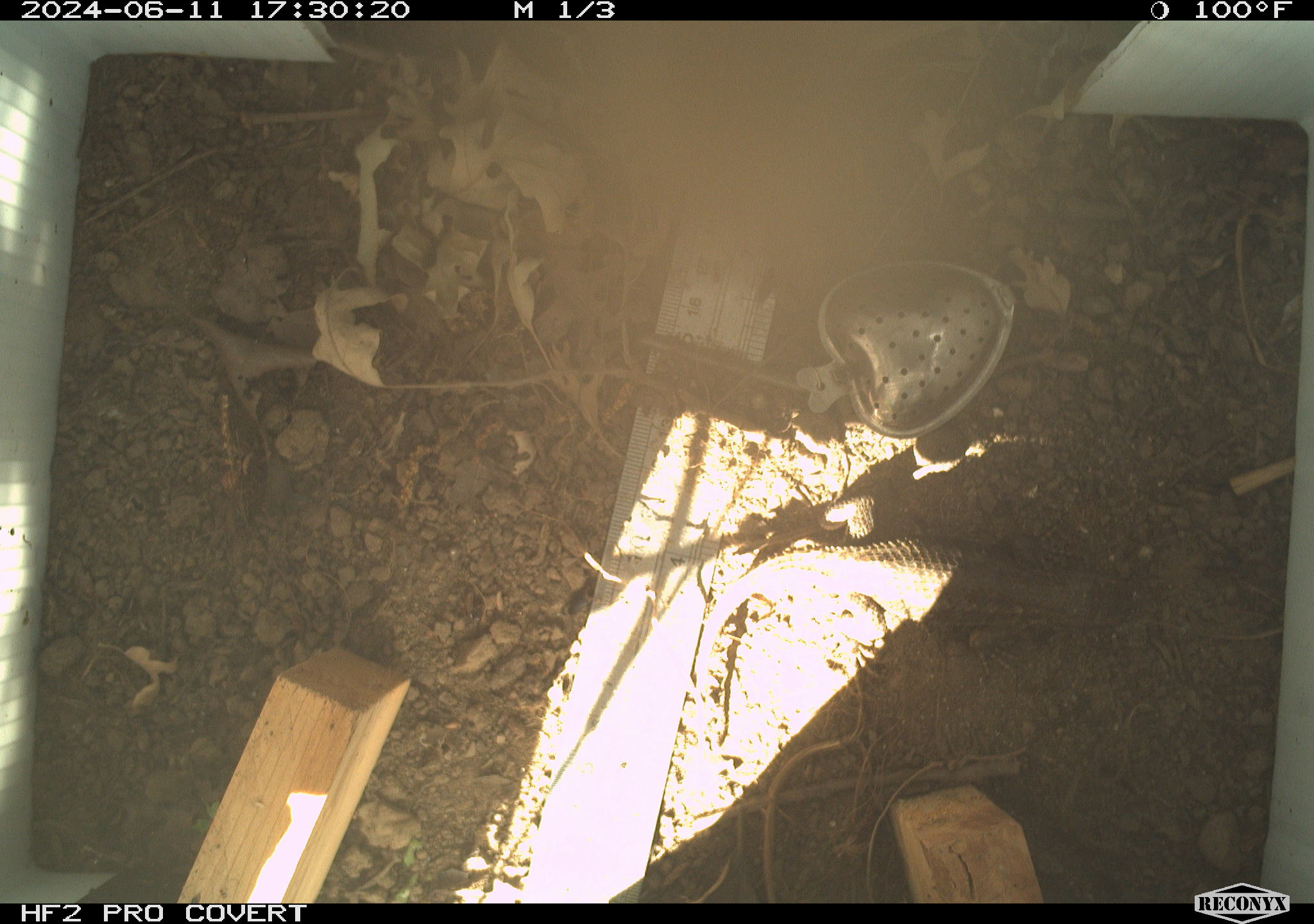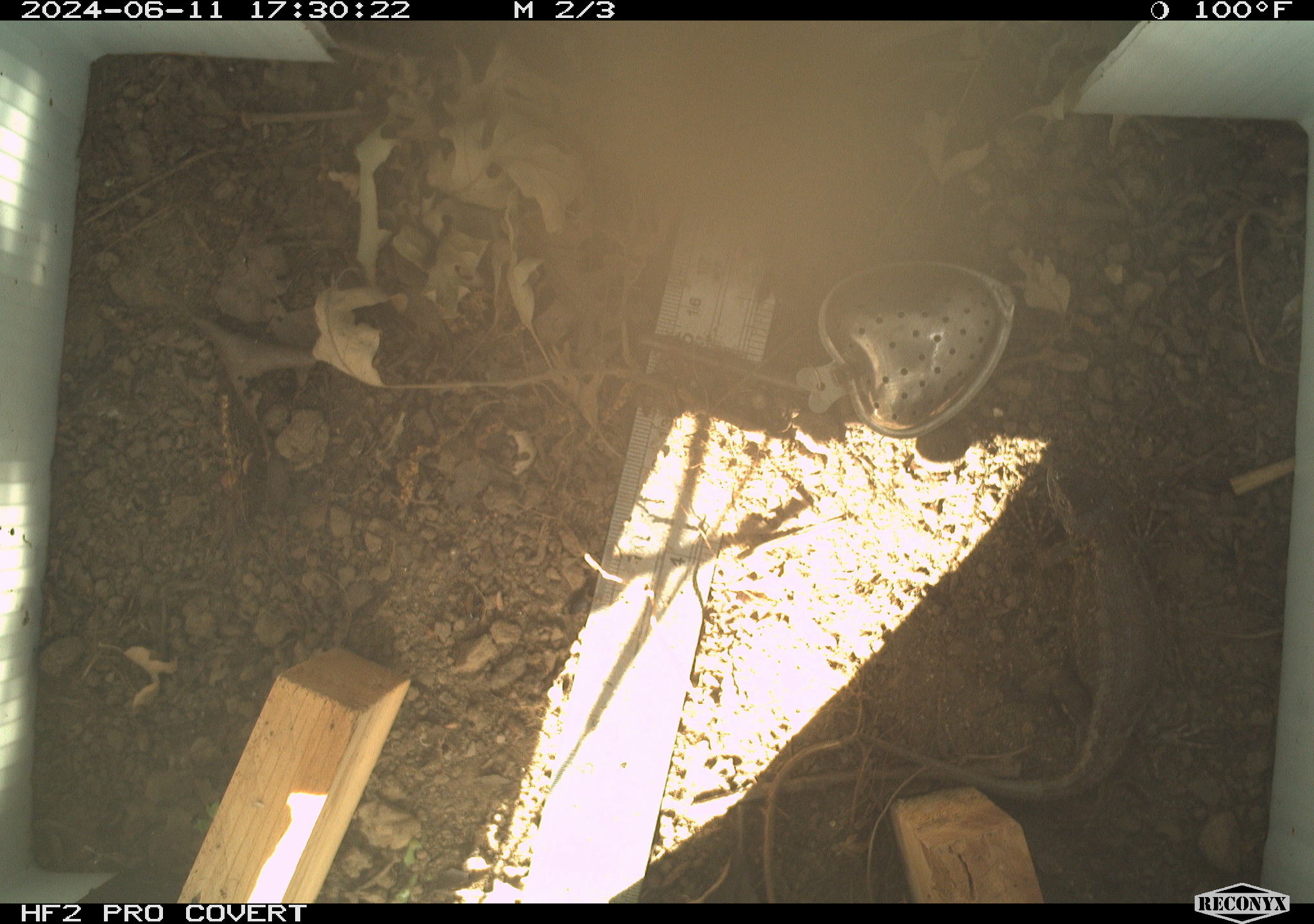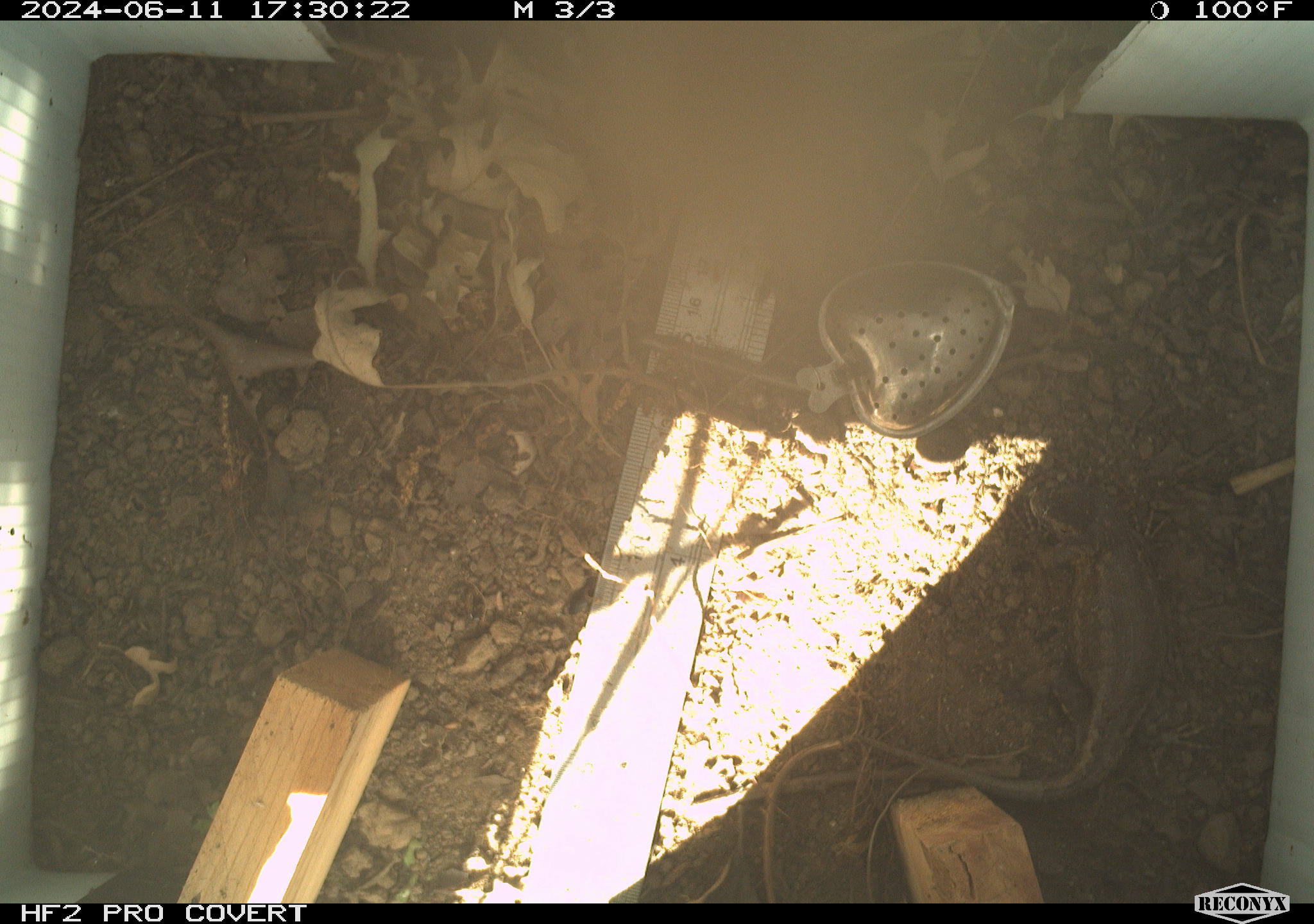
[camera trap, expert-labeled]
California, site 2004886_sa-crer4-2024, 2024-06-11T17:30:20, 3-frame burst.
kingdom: Animalia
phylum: Chordata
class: Reptilia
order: Squamata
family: Phrynosomatidae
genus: Sceloporus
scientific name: Sceloporus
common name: spiny lizards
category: sceloporus species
Sceloporus species (spiny lizards) (Sceloporus).